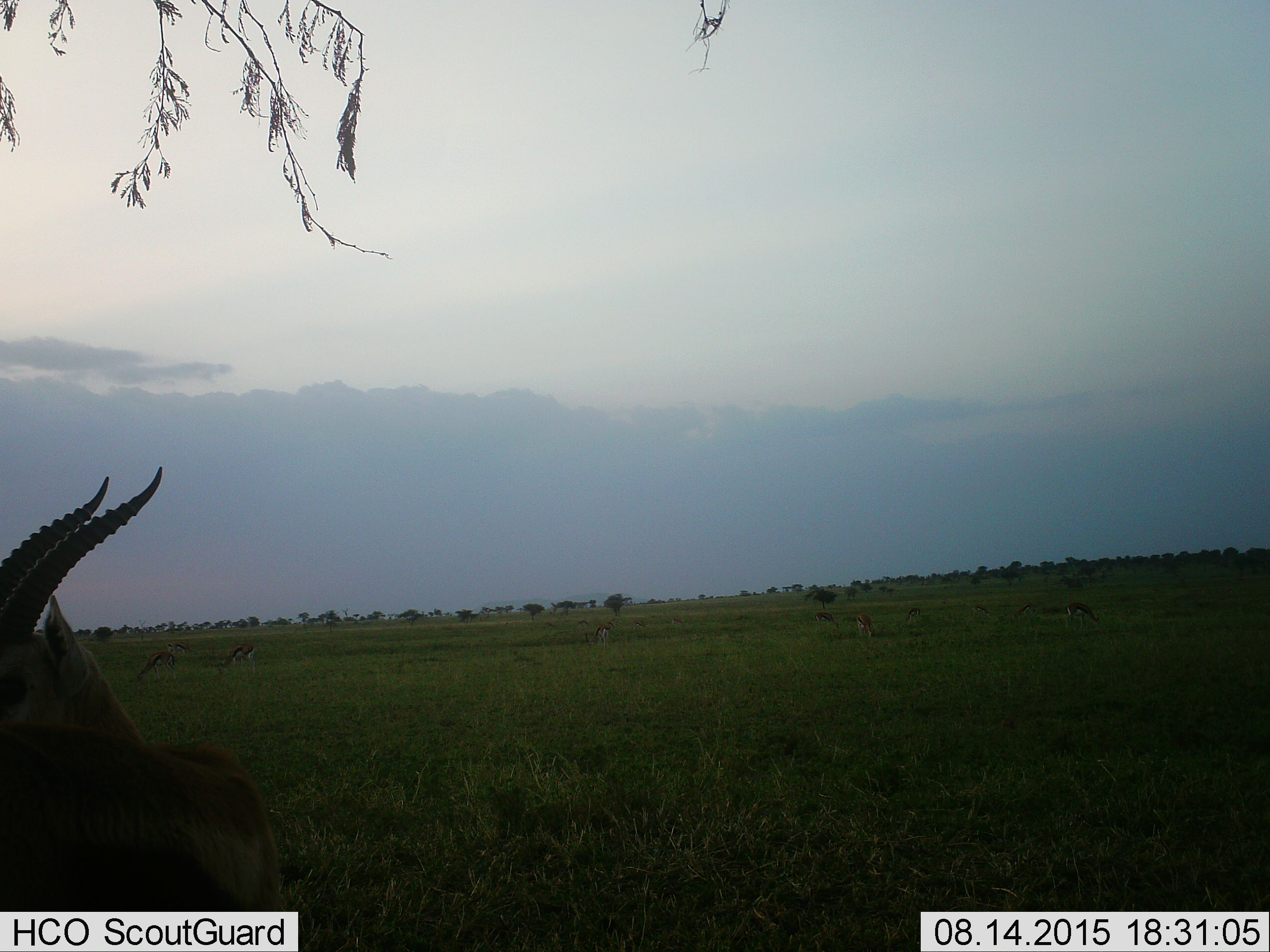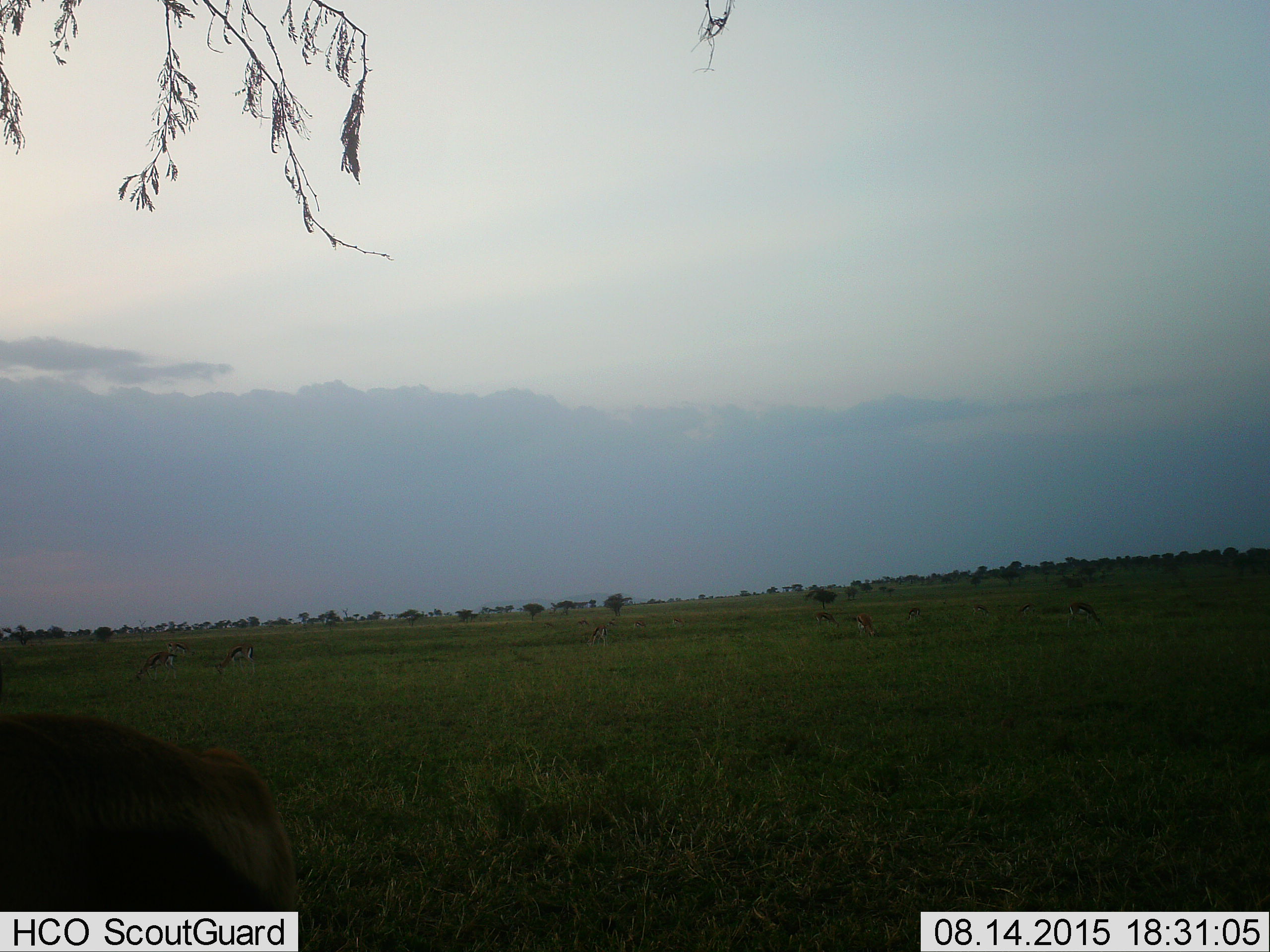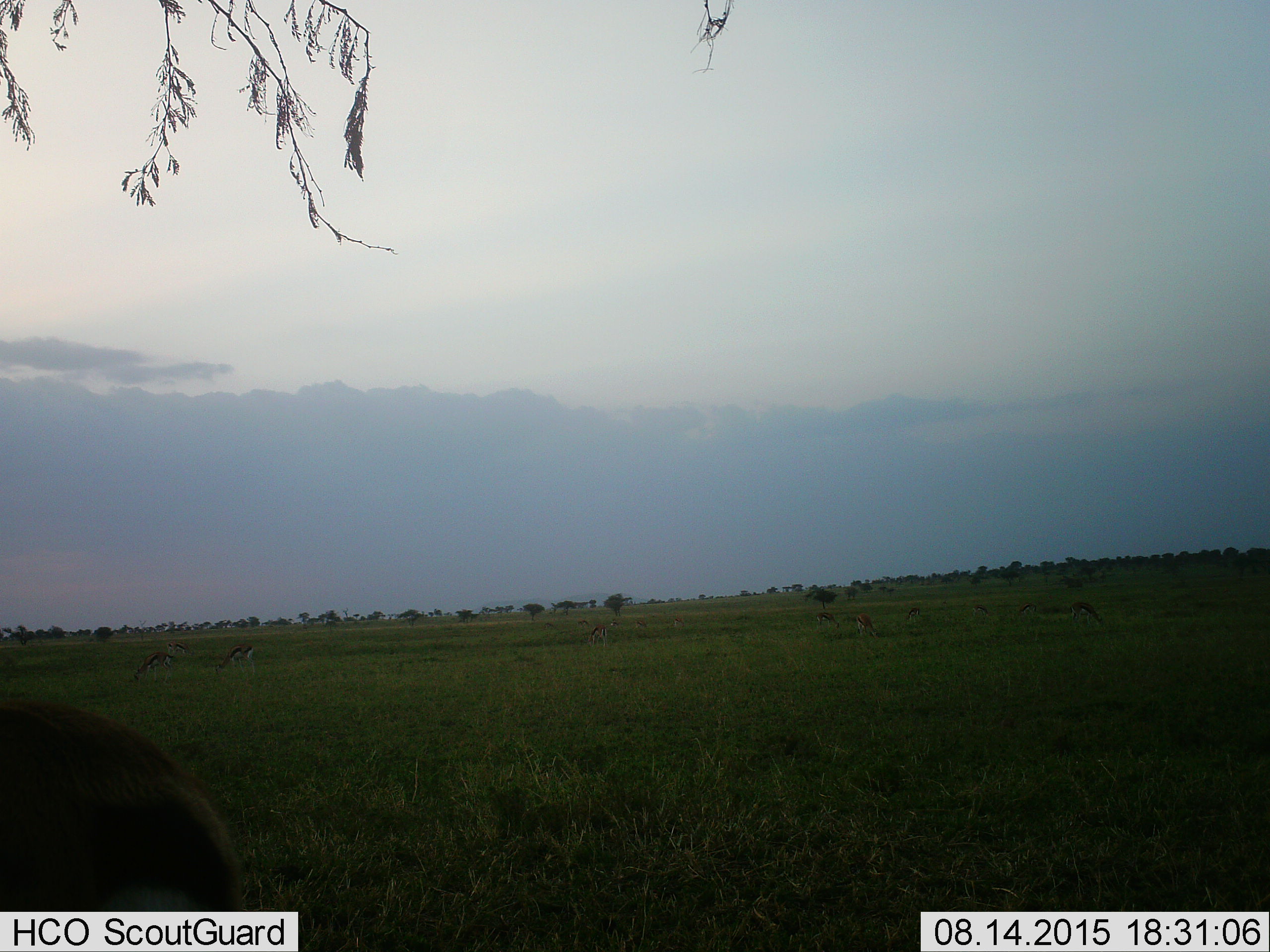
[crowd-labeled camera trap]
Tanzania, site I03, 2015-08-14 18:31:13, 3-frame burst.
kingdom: Animalia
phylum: Chordata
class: Mammalia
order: Artiodactyla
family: Bovidae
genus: Eudorcas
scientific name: Eudorcas thomsonii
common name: thomson's gazelle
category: gazellethomsons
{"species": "gazellethomsons (thomson's gazelle) (Eudorcas thomsonii)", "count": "11-50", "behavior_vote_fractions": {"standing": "86%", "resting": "0%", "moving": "57%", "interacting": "0%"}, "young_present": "0%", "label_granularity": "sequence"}